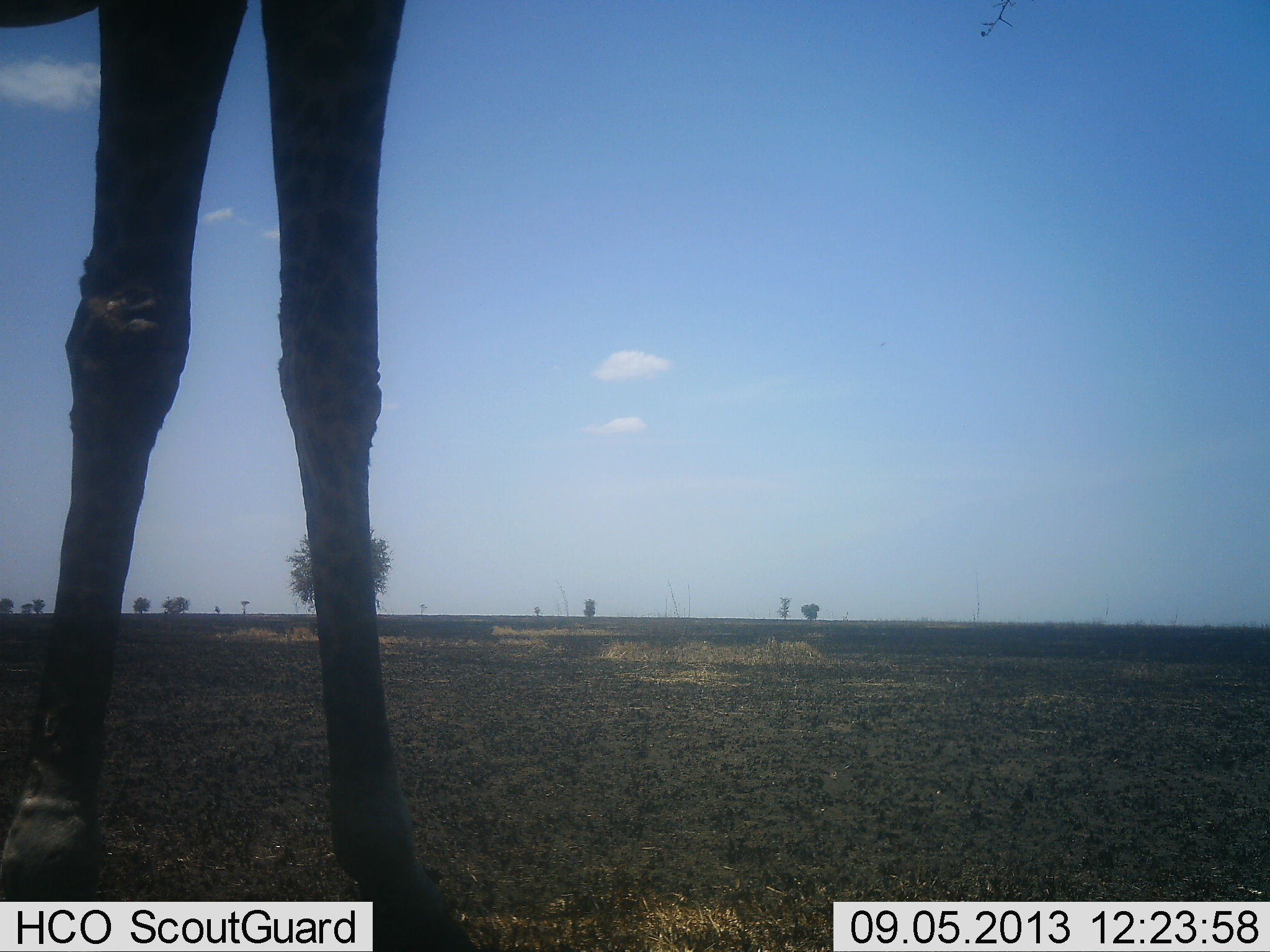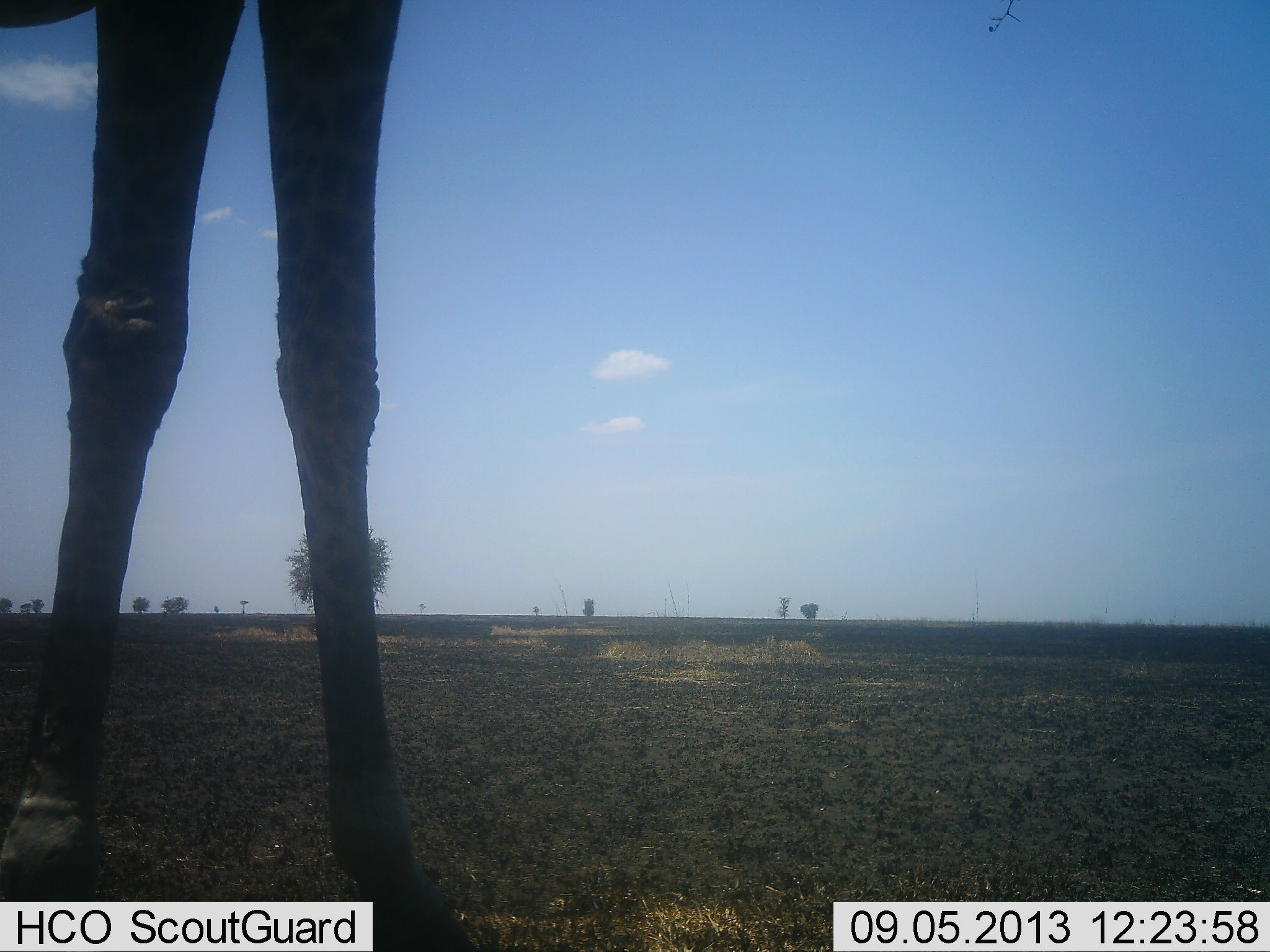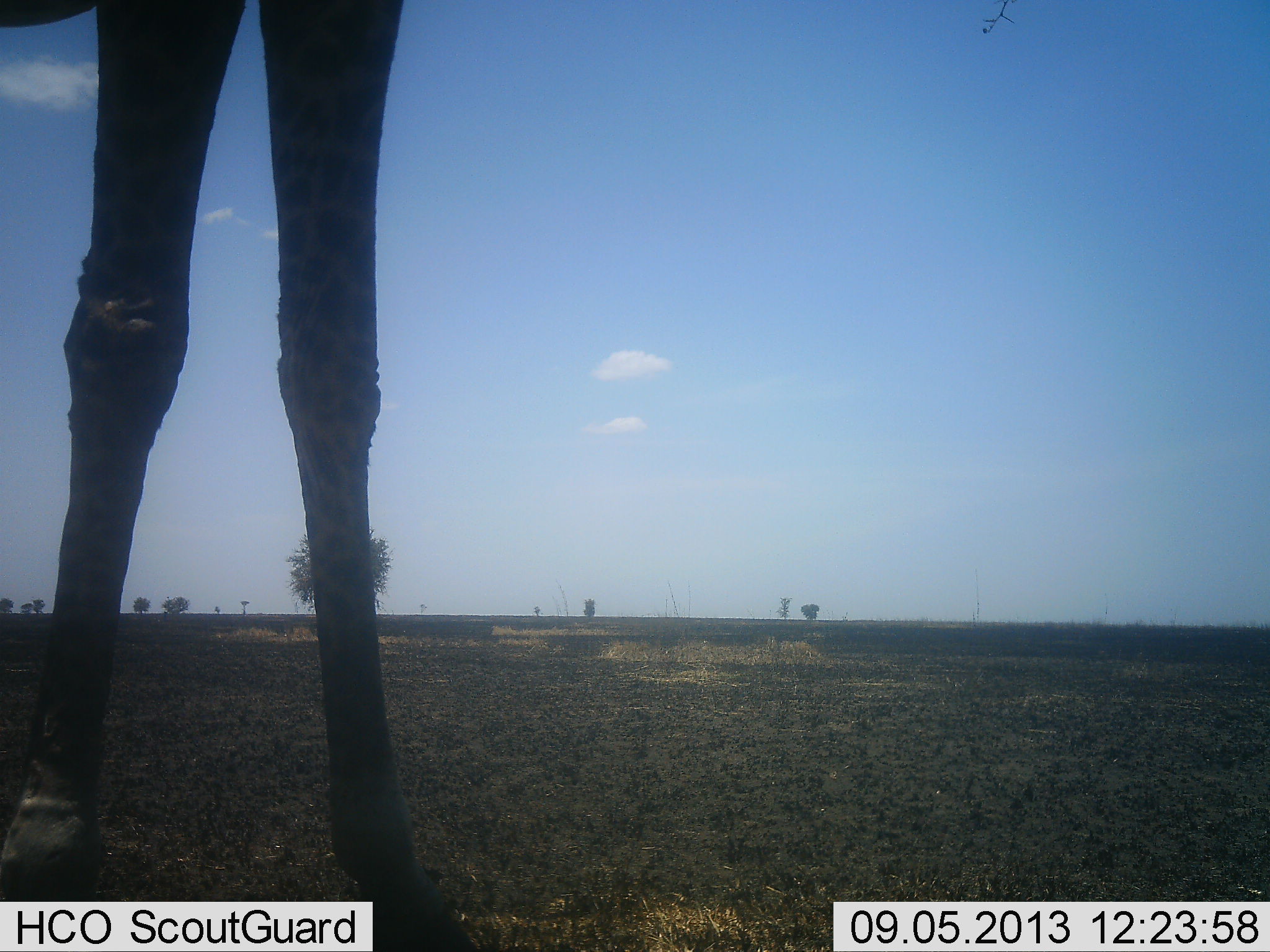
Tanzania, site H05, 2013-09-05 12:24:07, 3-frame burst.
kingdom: Animalia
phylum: Chordata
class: Mammalia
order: Artiodactyla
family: Giraffidae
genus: Giraffa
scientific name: Giraffa camelopardalis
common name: giraffe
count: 1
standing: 100%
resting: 4%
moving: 0%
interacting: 0%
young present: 0%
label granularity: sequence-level